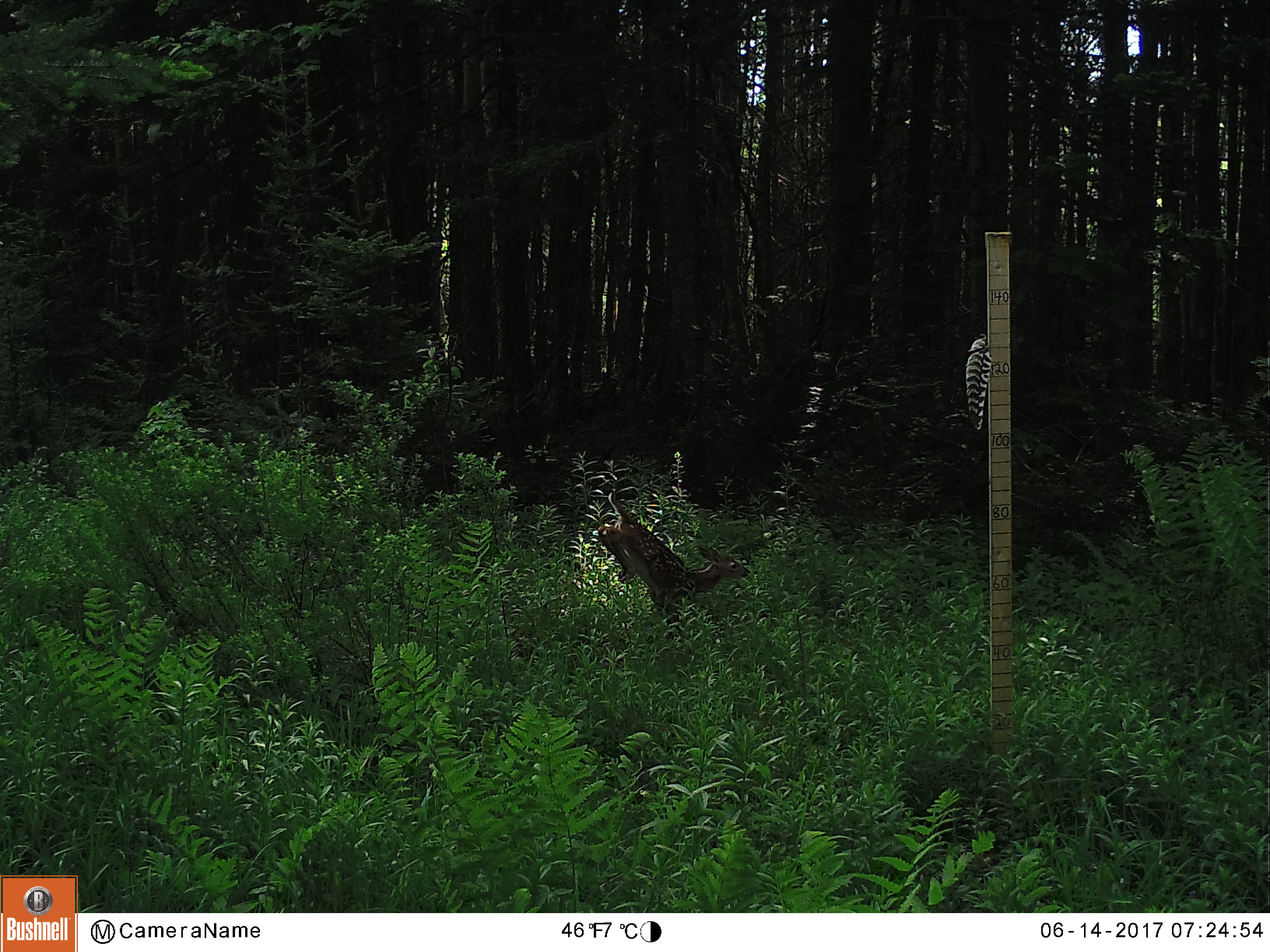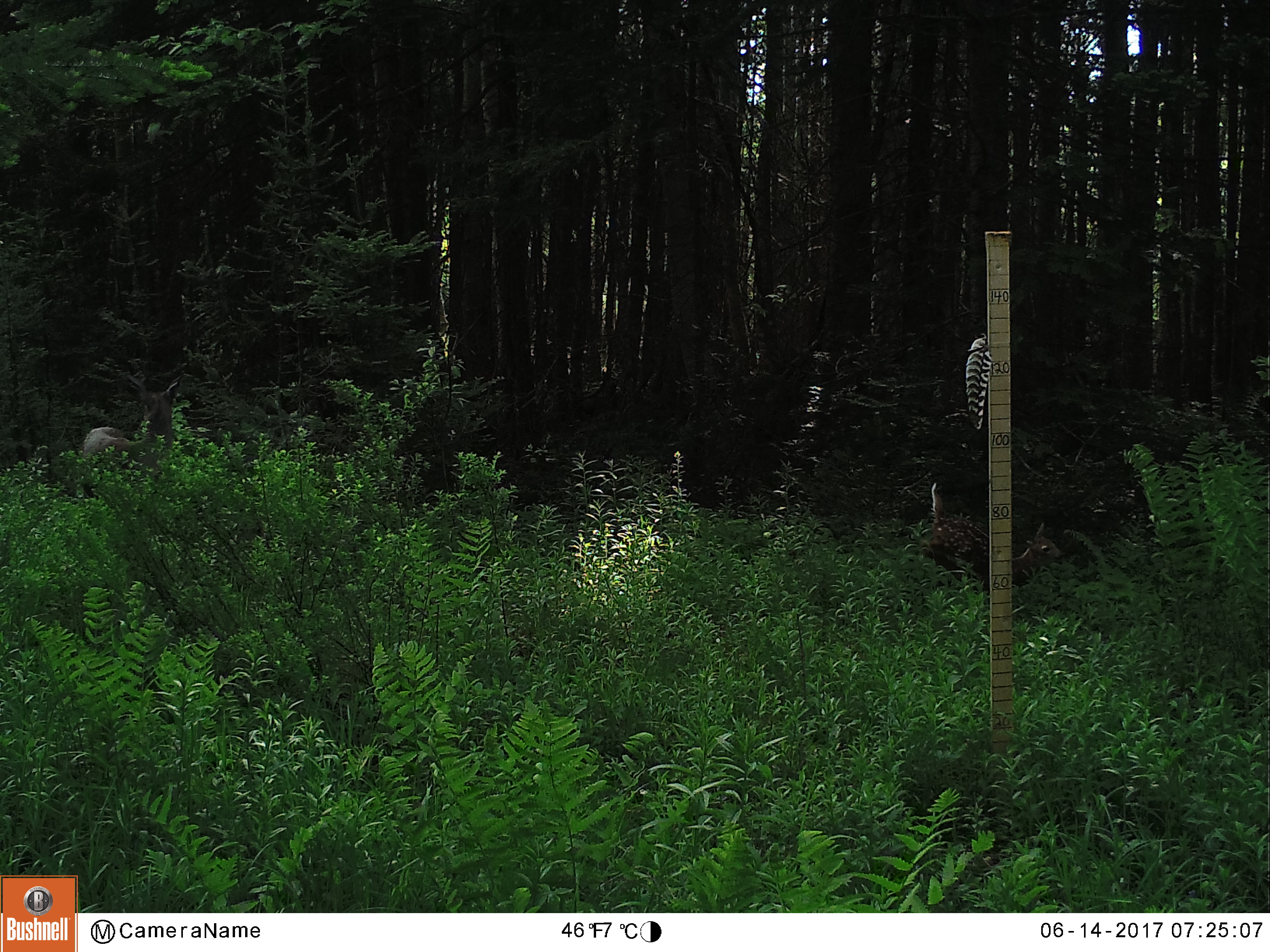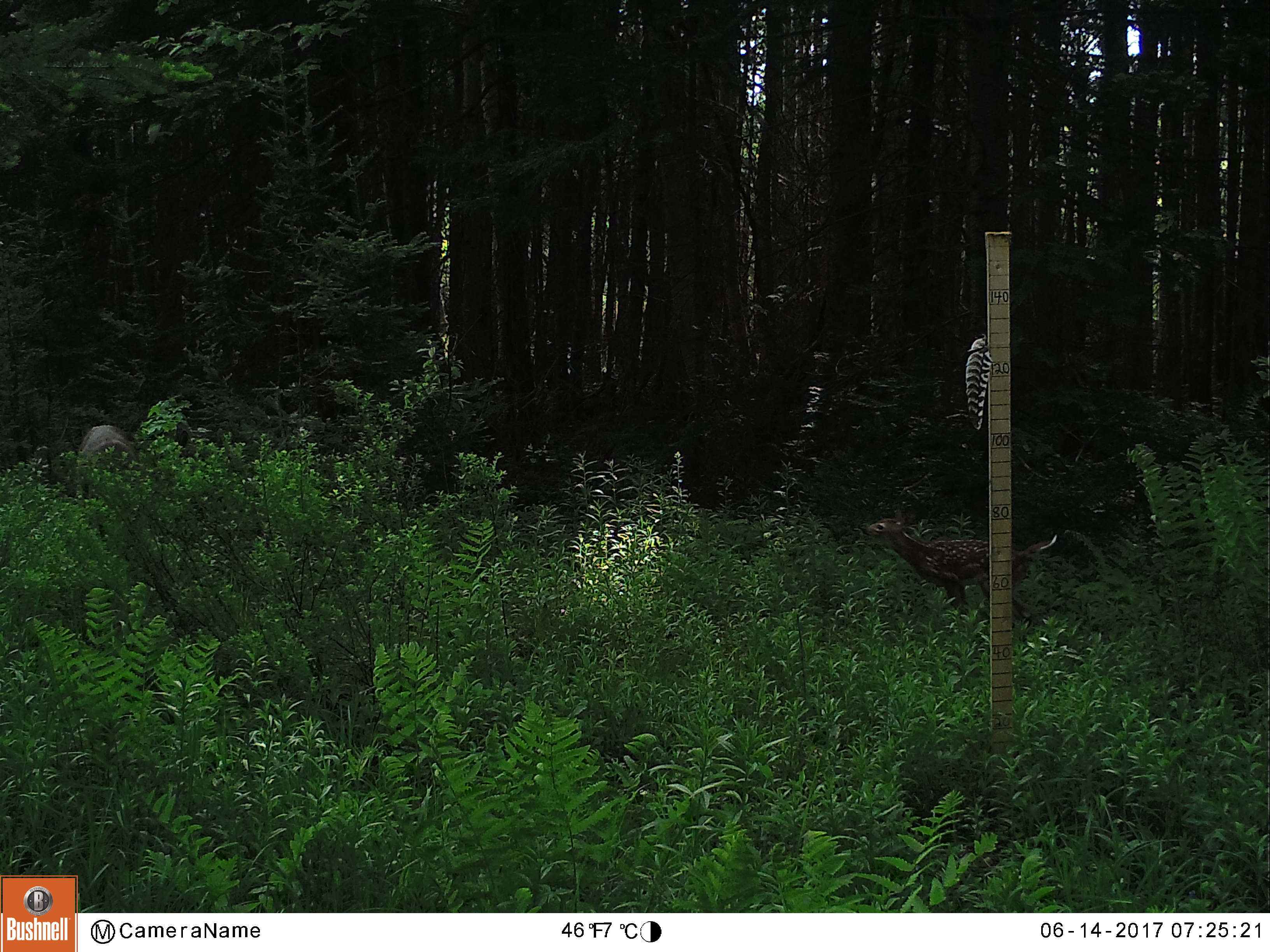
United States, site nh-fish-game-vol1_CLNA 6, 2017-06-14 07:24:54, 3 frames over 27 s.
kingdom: Animalia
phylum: Chordata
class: Mammalia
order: Artiodactyla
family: Cervidae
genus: Odocoileus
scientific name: Odocoileus virginianus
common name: white-tailed deer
White-tailed deer (Odocoileus virginianus).